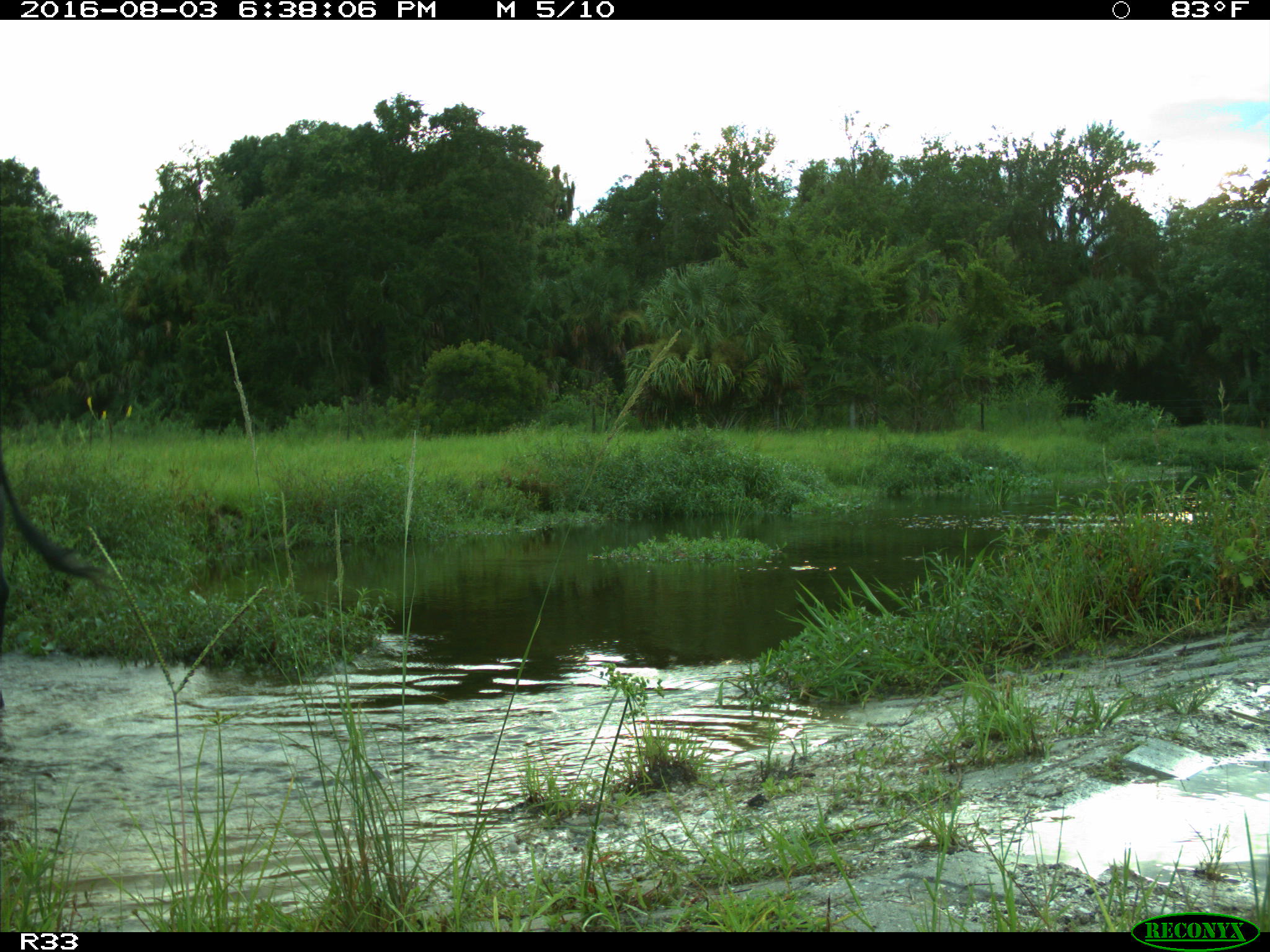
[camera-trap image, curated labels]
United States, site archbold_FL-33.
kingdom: Animalia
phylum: Chordata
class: Mammalia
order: Artiodactyla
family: Bovidae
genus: Bos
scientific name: Bos taurus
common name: domestic cow